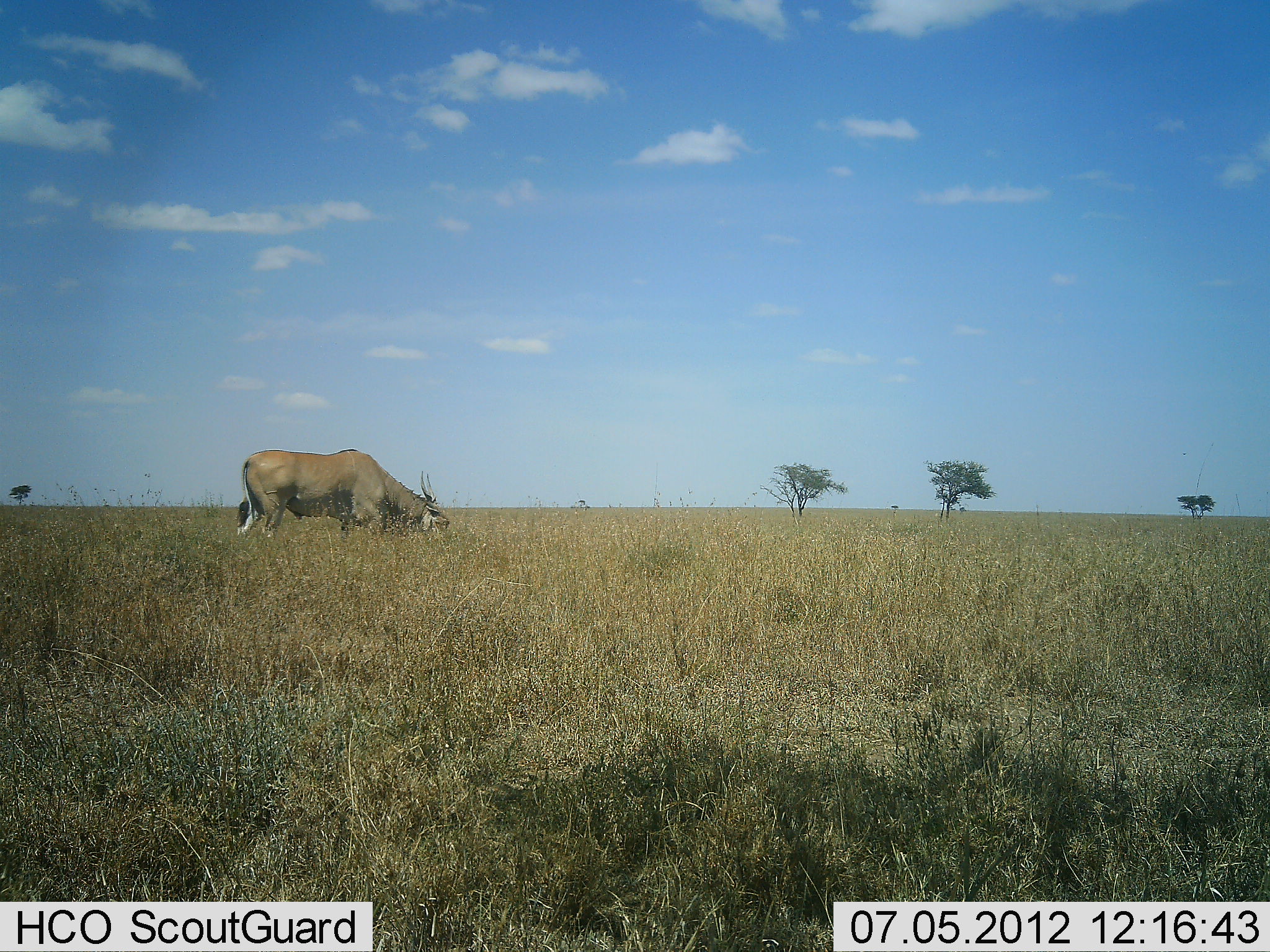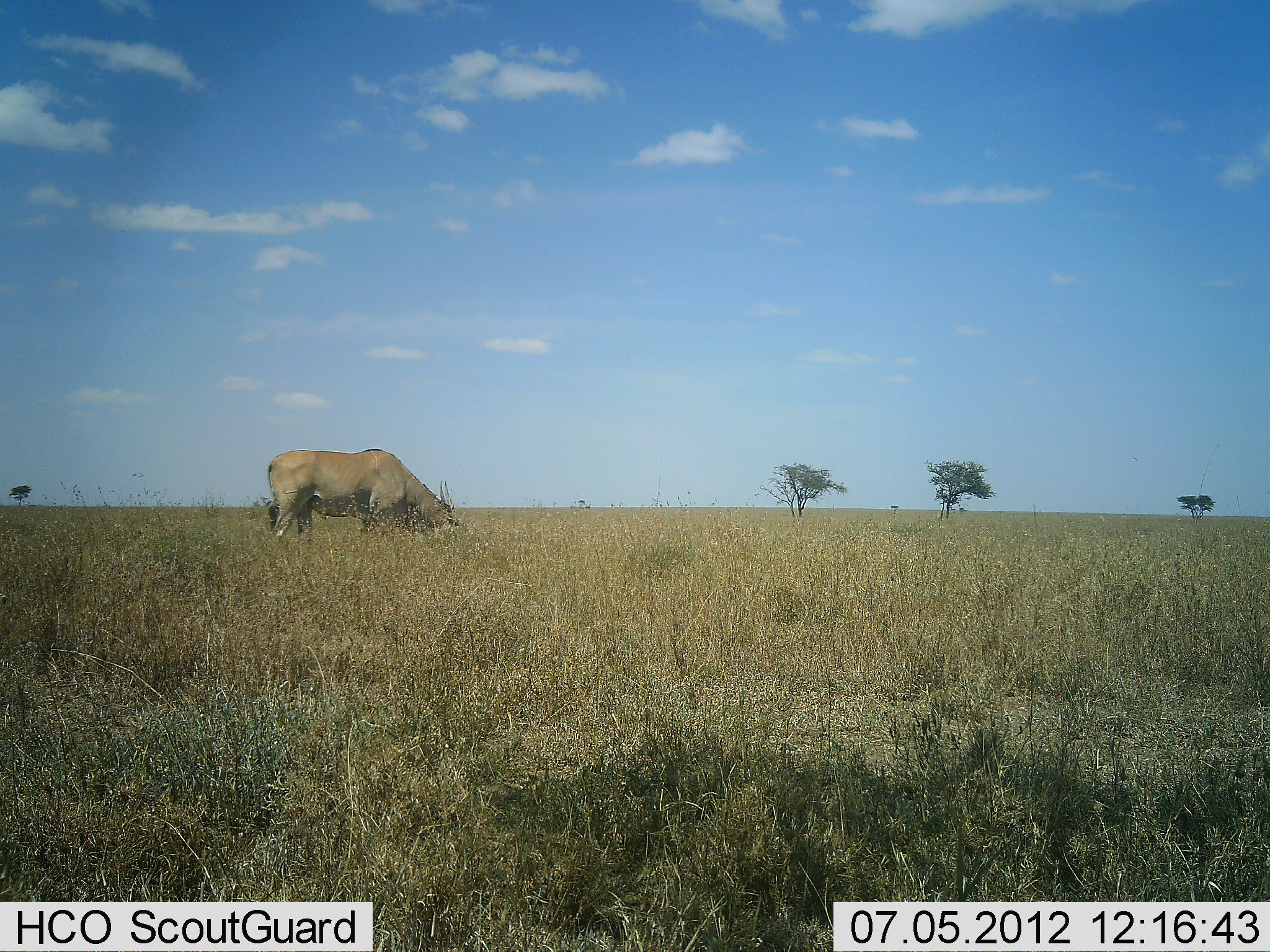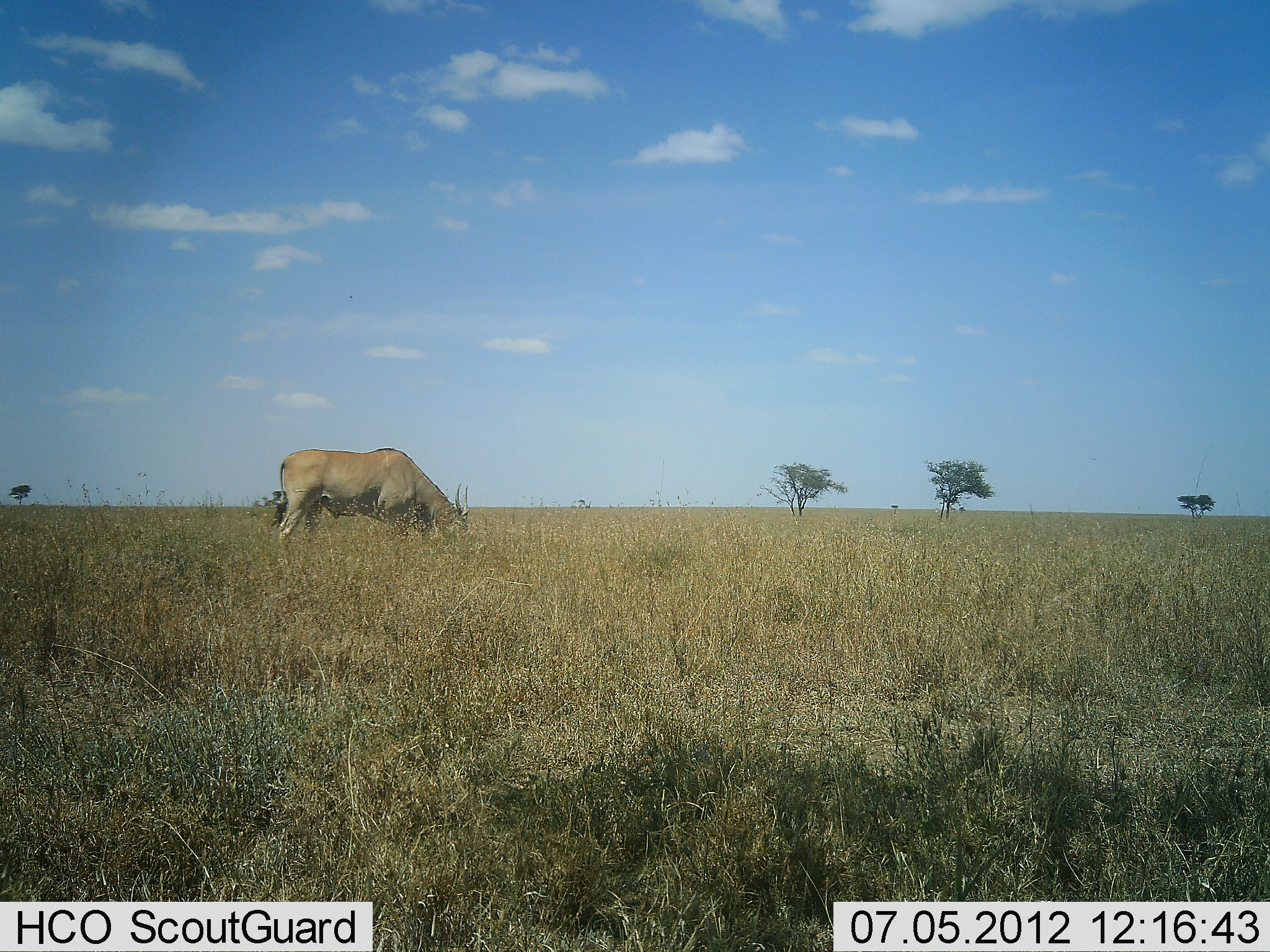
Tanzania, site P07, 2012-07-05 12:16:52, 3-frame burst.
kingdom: Animalia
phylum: Chordata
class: Mammalia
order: Artiodactyla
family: Bovidae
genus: Tragelaphus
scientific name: Tragelaphus oryx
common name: eland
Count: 1.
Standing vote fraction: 30%.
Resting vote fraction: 0%.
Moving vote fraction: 0%.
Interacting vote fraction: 0%.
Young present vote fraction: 0%.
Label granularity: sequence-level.